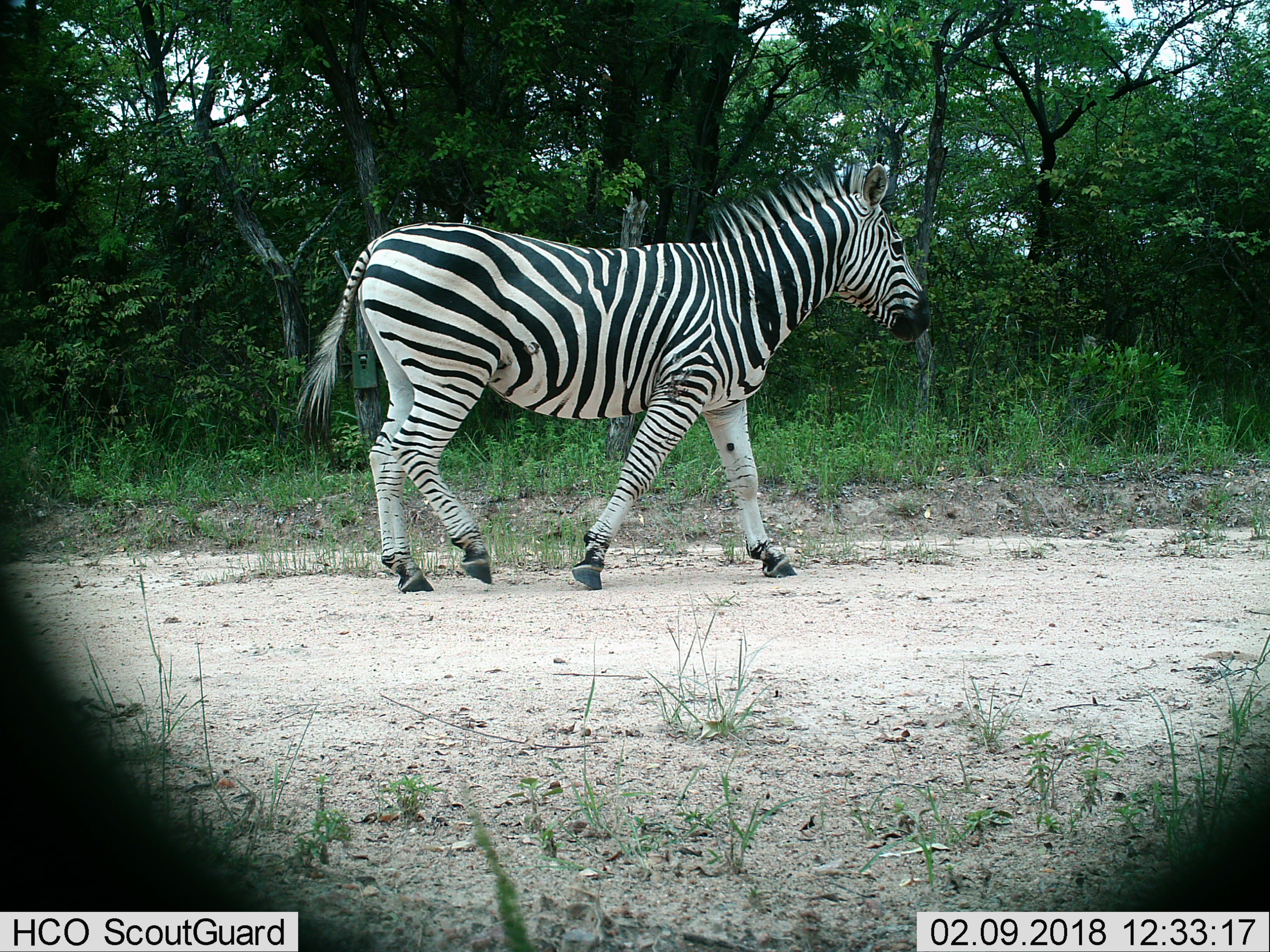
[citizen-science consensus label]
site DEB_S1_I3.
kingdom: Animalia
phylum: Chordata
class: Mammalia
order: Perissodactyla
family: Equidae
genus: Equus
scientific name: Equus quagga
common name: plains zebra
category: zebraplains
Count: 1.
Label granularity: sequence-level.